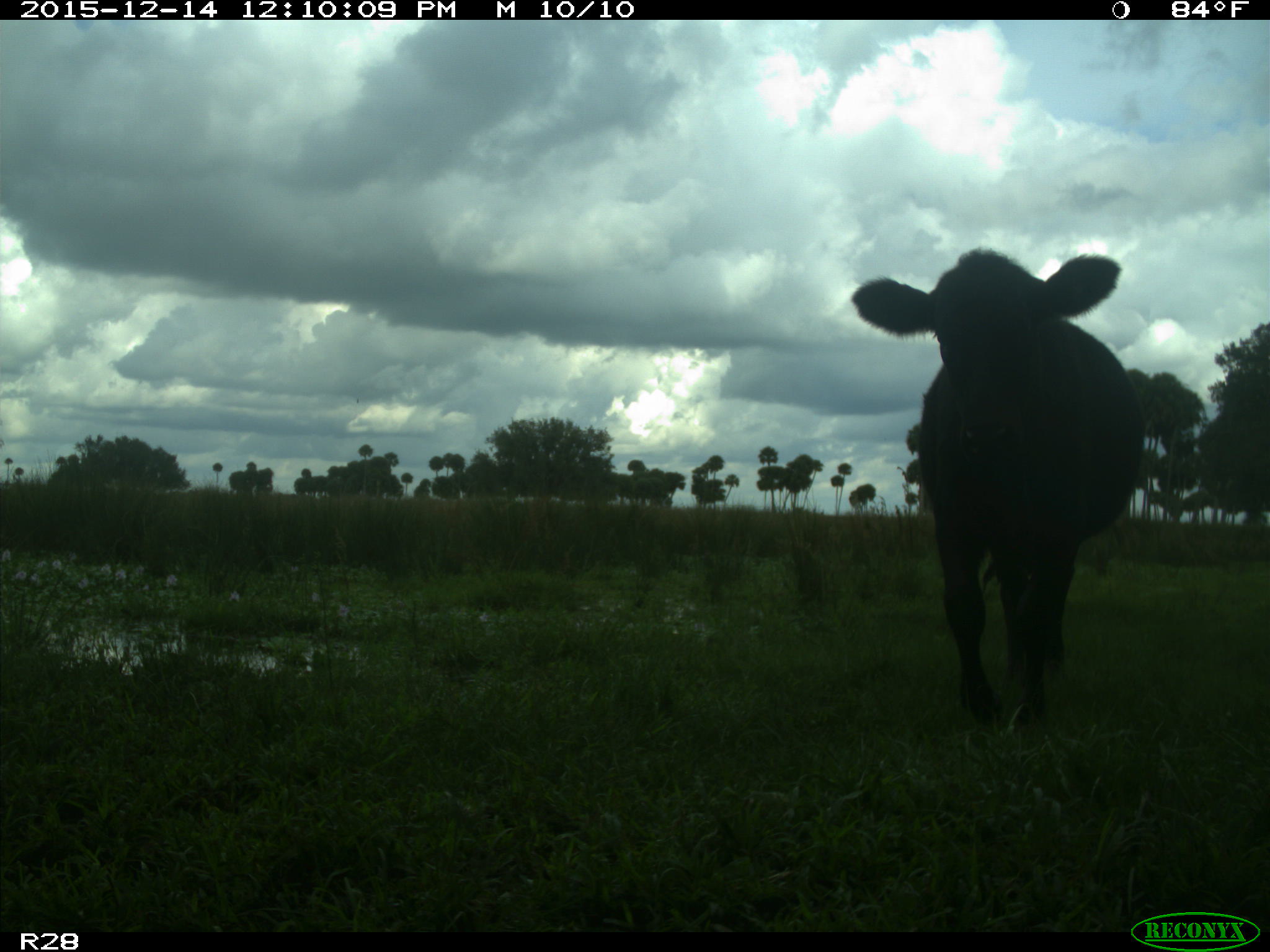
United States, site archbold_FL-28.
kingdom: Animalia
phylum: Chordata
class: Mammalia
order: Artiodactyla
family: Bovidae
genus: Bos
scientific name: Bos taurus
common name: domestic cow